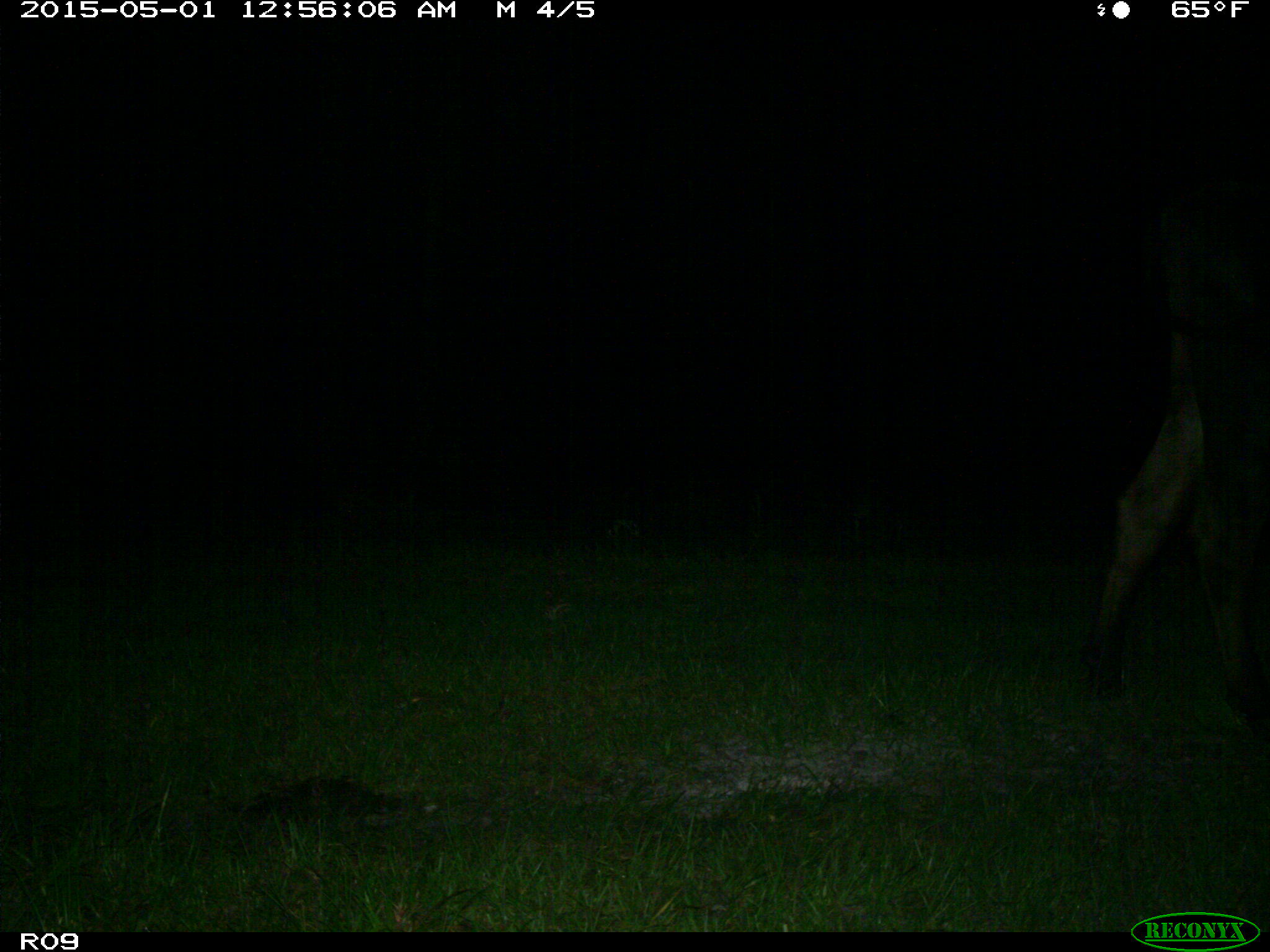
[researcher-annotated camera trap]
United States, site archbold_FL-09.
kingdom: Animalia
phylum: Chordata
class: Mammalia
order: Artiodactyla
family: Bovidae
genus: Bos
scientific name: Bos taurus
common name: domestic cow